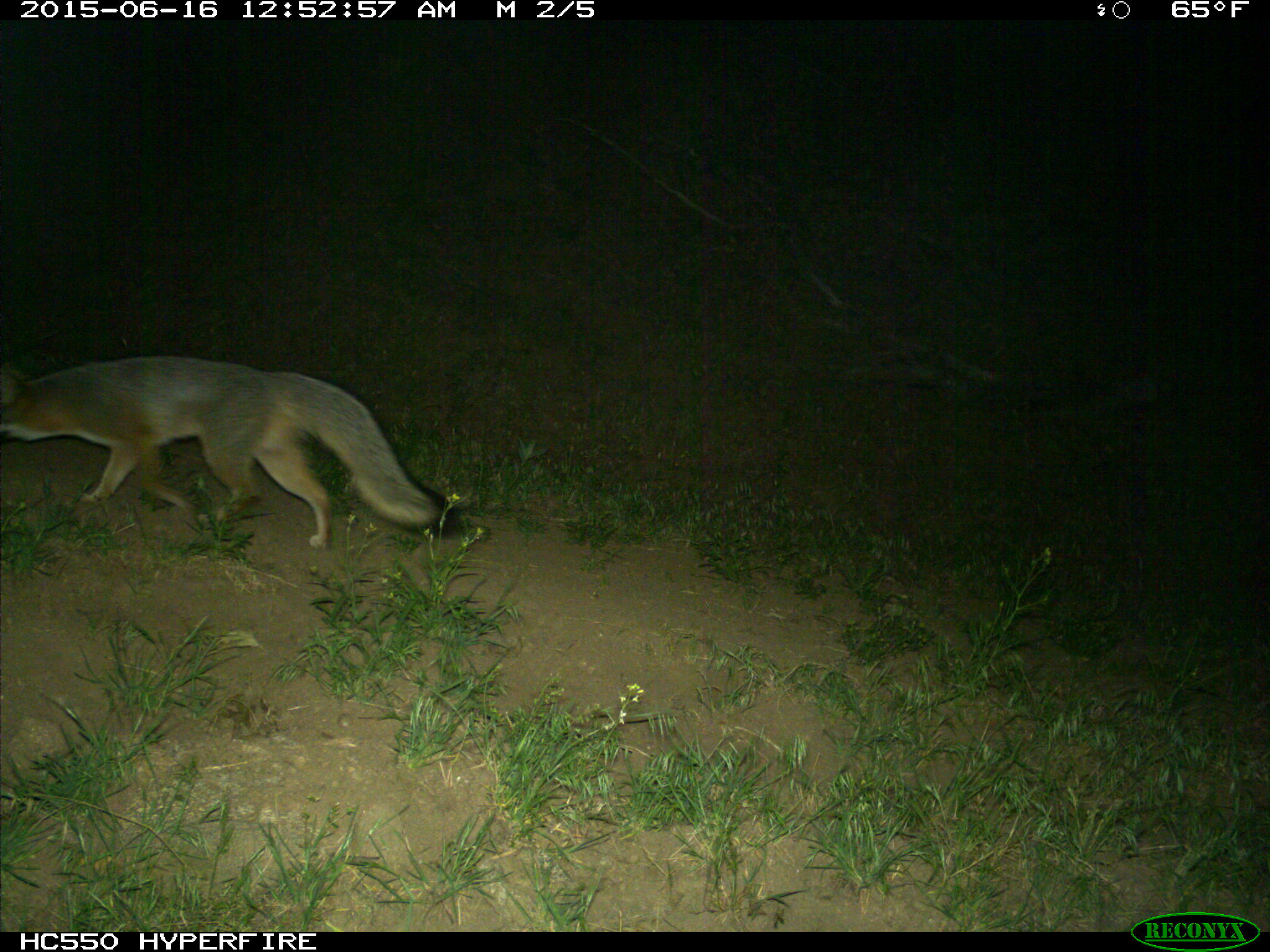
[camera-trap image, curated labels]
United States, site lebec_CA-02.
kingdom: Animalia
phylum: Chordata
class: Mammalia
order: Carnivora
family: Canidae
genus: Urocyon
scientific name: Urocyon cinereoargenteus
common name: gray fox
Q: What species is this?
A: Urocyon cinereoargenteus (gray fox).